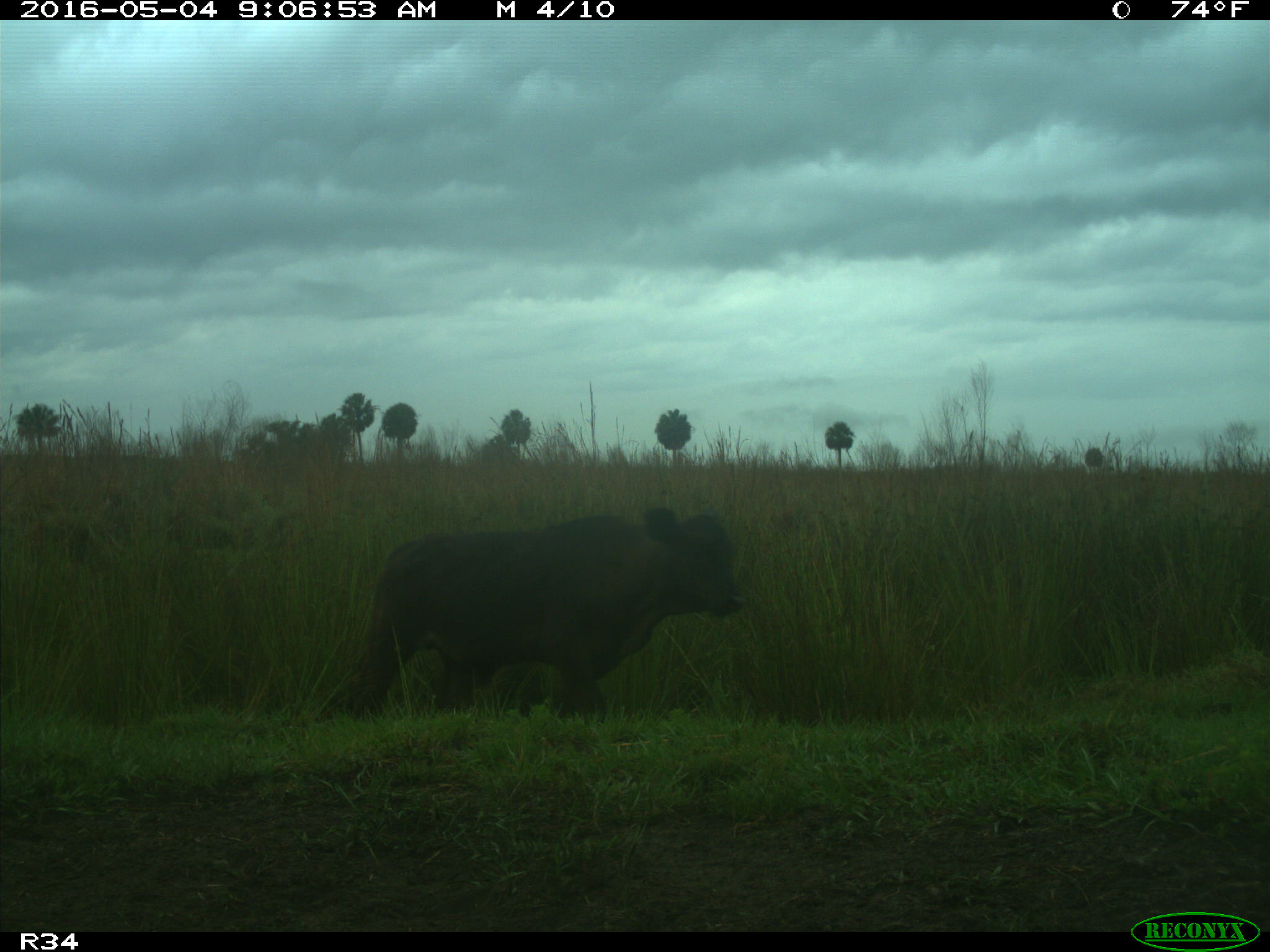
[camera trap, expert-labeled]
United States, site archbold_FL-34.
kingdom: Animalia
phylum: Chordata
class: Mammalia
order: Artiodactyla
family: Bovidae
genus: Bos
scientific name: Bos taurus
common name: domestic cow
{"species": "Bos taurus (domestic cow)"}